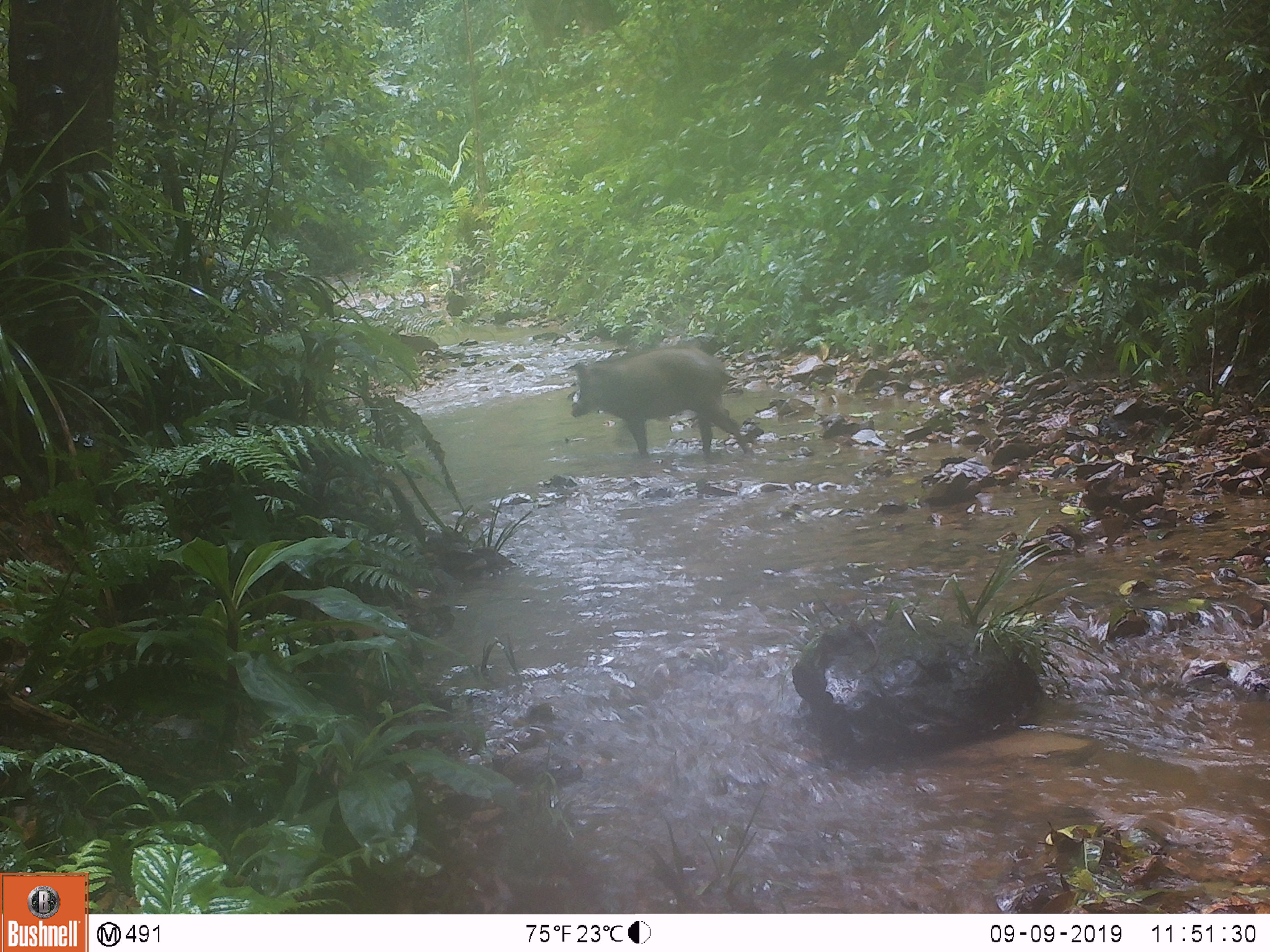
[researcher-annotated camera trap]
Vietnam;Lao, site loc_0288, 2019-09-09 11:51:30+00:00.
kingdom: Animalia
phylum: Chordata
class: Mammalia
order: Artiodactyla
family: Suidae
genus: Sus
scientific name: Sus scrofa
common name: eurasian wild pig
Eurasian wild pig (Sus scrofa). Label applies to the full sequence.